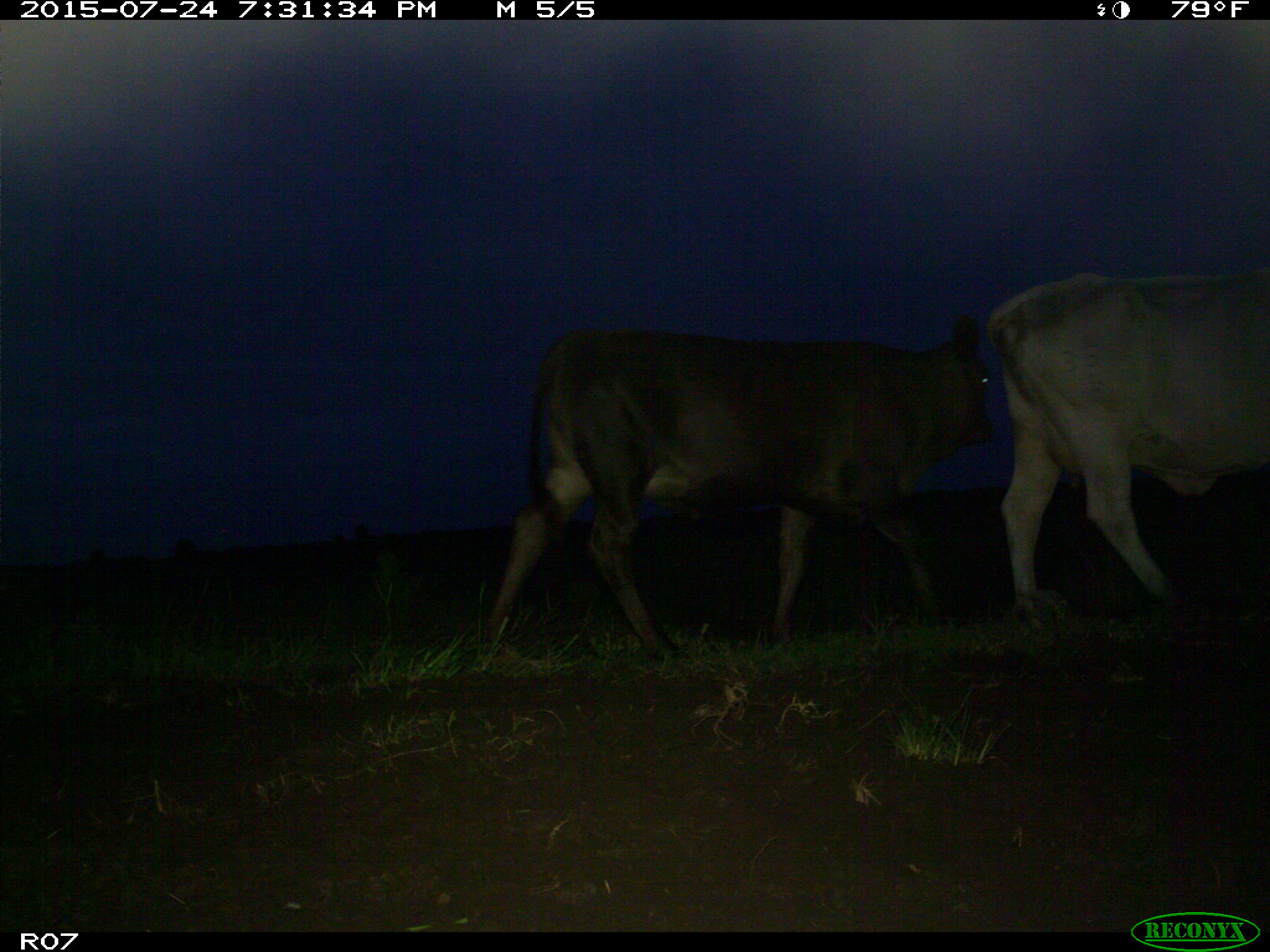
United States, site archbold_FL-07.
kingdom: Animalia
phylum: Chordata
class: Mammalia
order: Artiodactyla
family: Bovidae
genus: Bos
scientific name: Bos taurus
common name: domestic cow